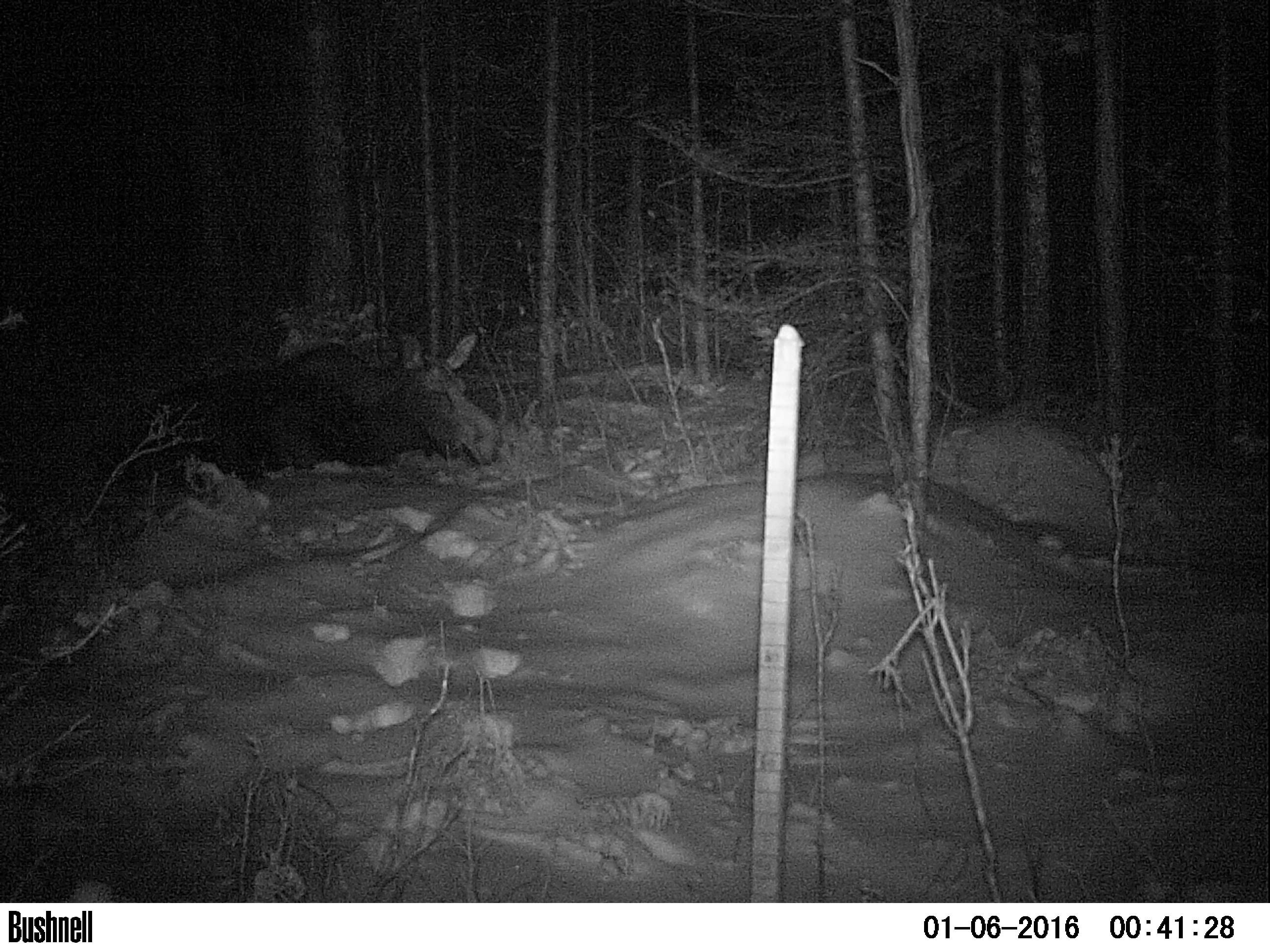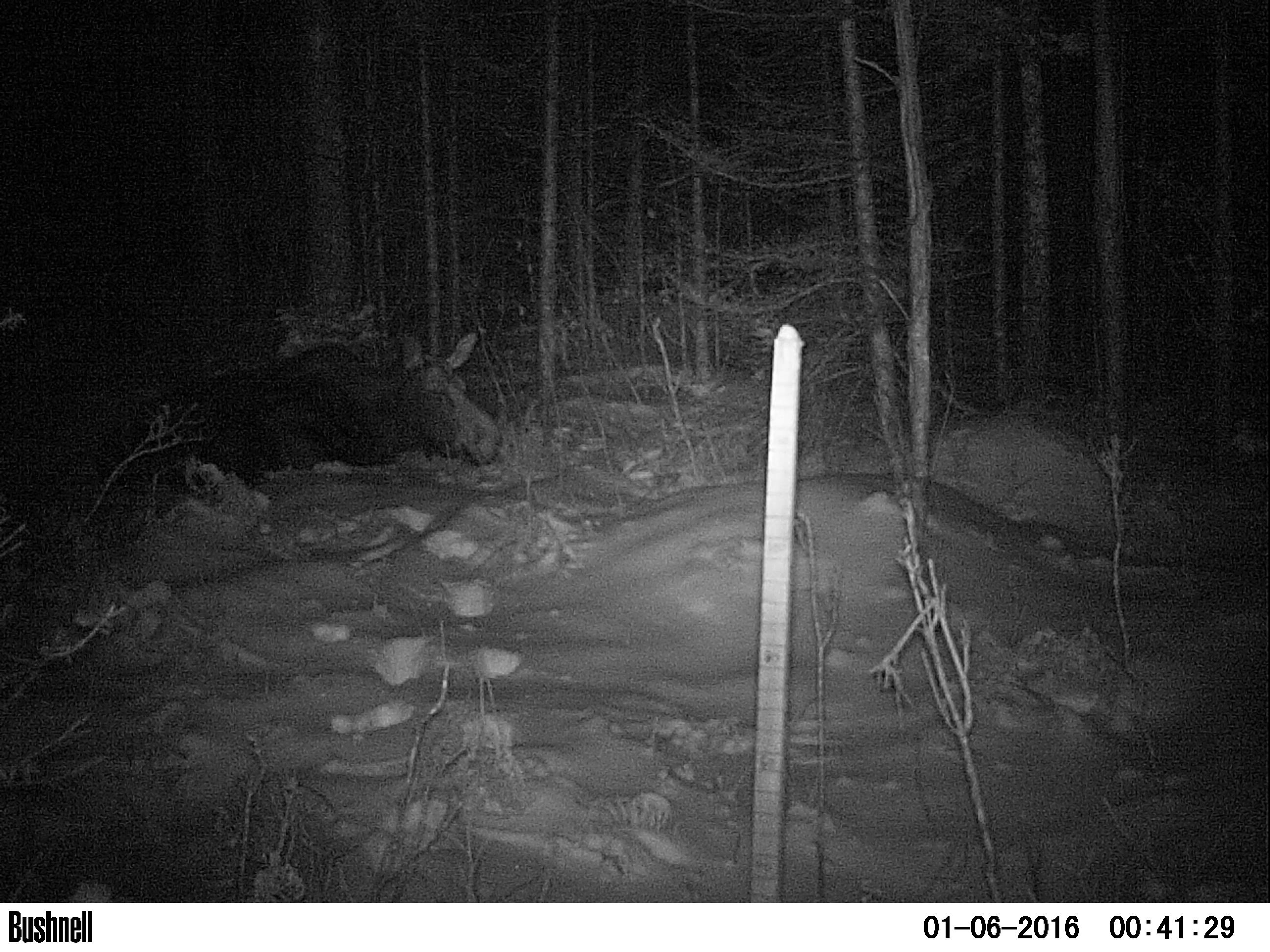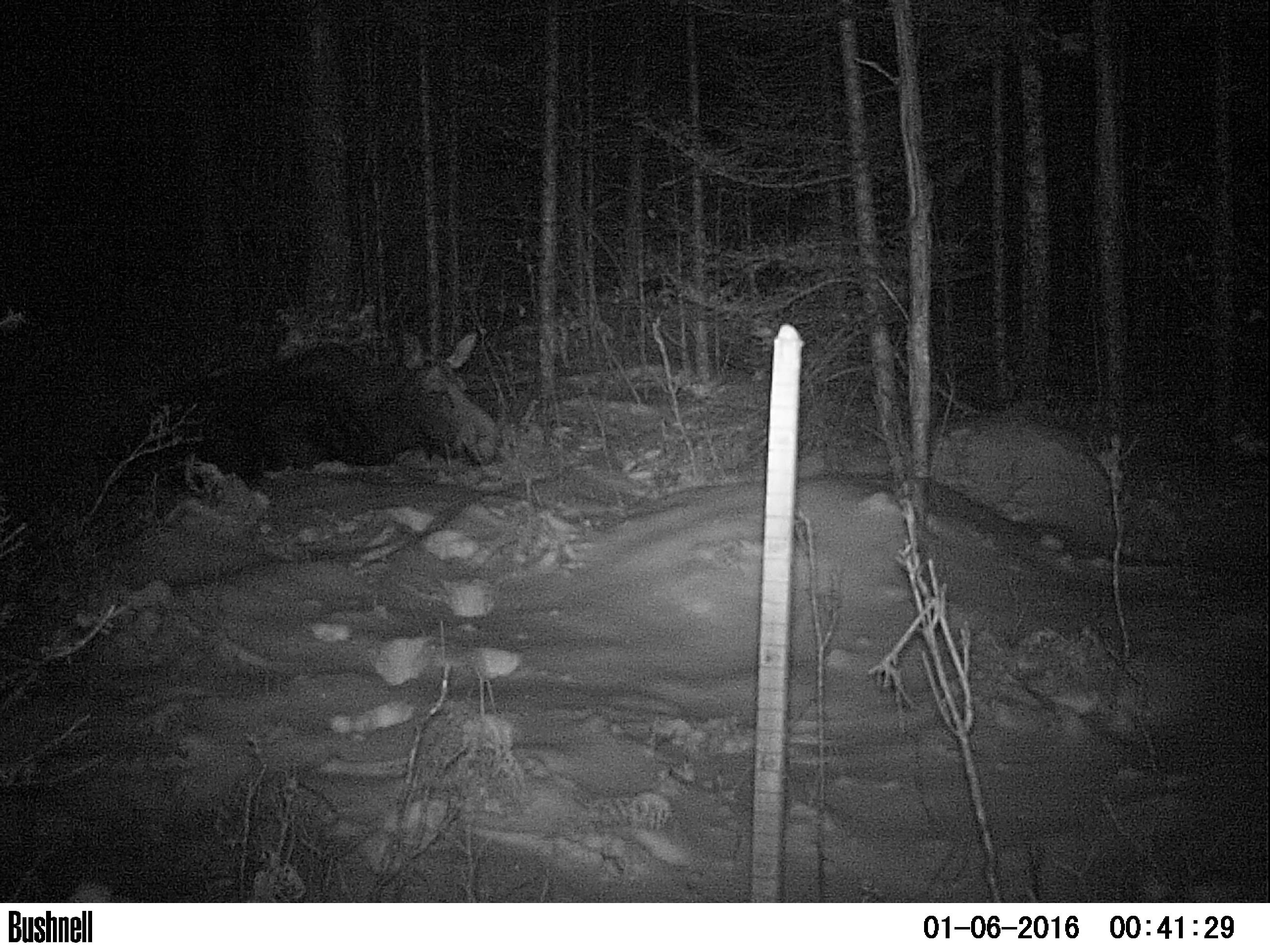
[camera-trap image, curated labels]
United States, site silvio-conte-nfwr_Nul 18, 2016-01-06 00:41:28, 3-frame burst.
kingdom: Animalia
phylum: Chordata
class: Mammalia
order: Artiodactyla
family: Cervidae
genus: Alces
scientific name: Alces alces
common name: moose